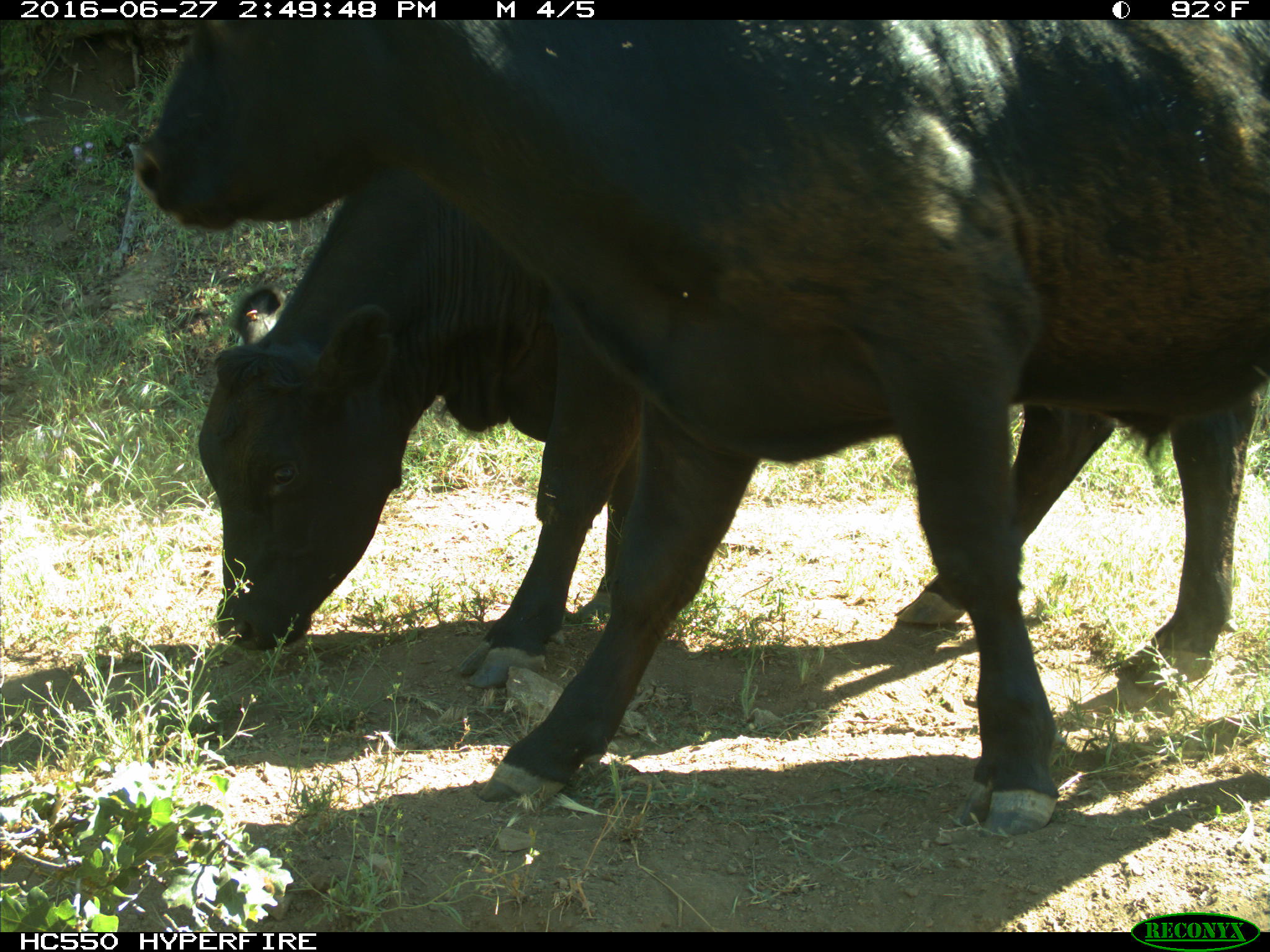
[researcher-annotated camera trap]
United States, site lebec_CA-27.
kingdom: Animalia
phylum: Chordata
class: Mammalia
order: Artiodactyla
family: Bovidae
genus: Bos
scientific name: Bos taurus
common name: domestic cow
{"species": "Bos taurus (domestic cow)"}